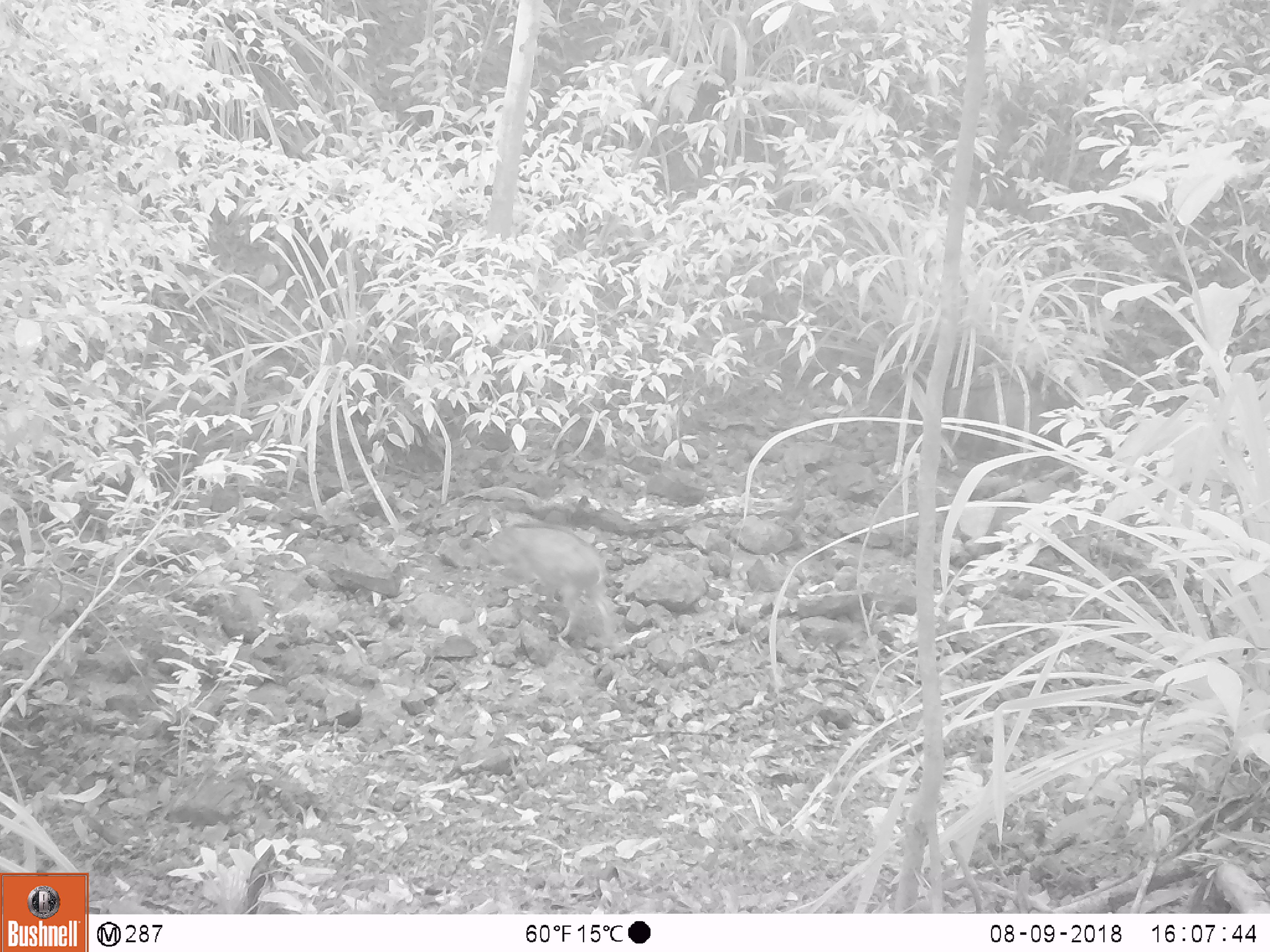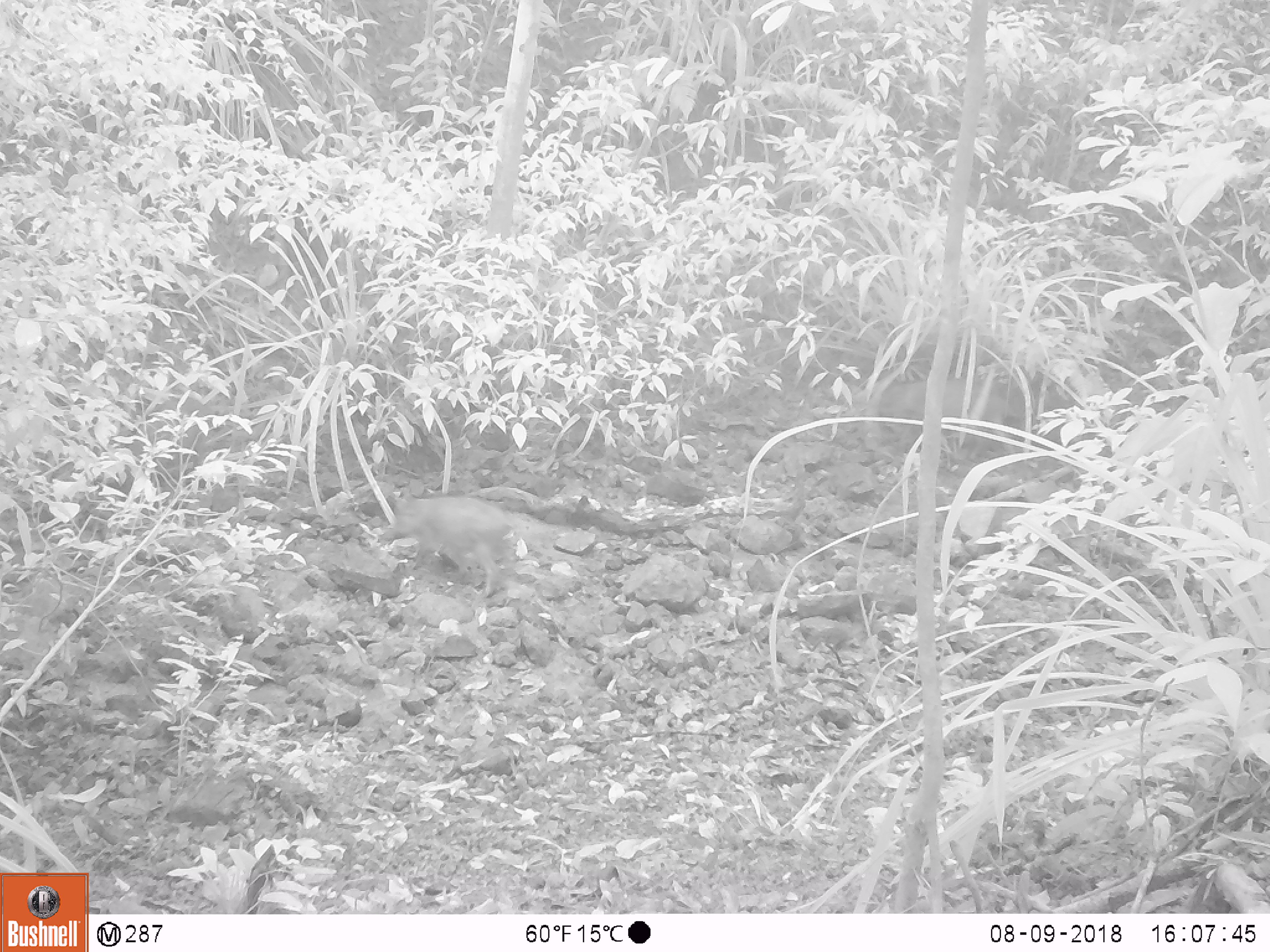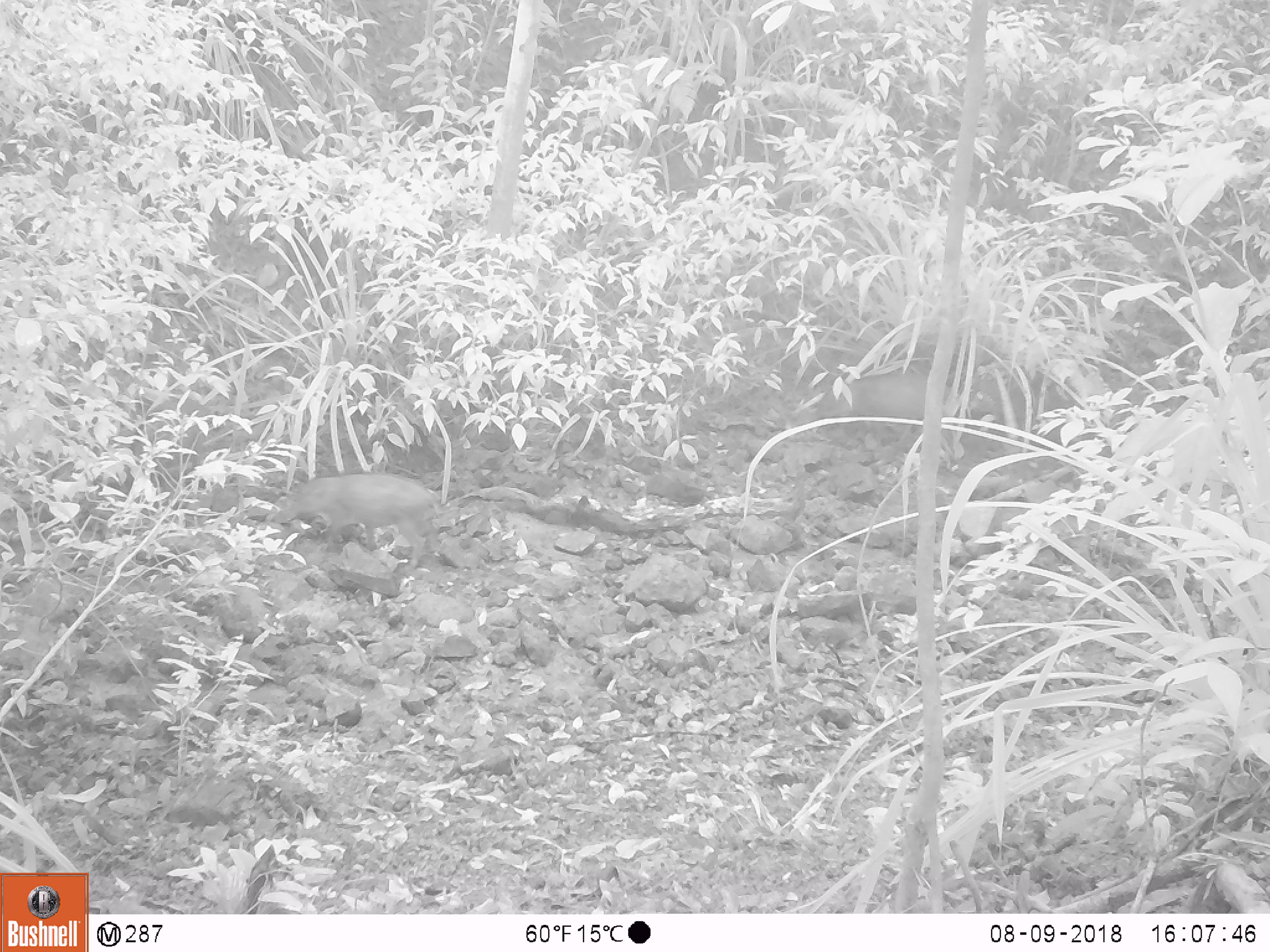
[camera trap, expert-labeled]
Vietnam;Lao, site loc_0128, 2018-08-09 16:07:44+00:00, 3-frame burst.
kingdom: Animalia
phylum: Chordata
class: Mammalia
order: Artiodactyla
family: Suidae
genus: Sus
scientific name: Sus scrofa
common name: eurasian wild pig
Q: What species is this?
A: Eurasian wild pig (Sus scrofa).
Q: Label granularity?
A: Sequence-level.